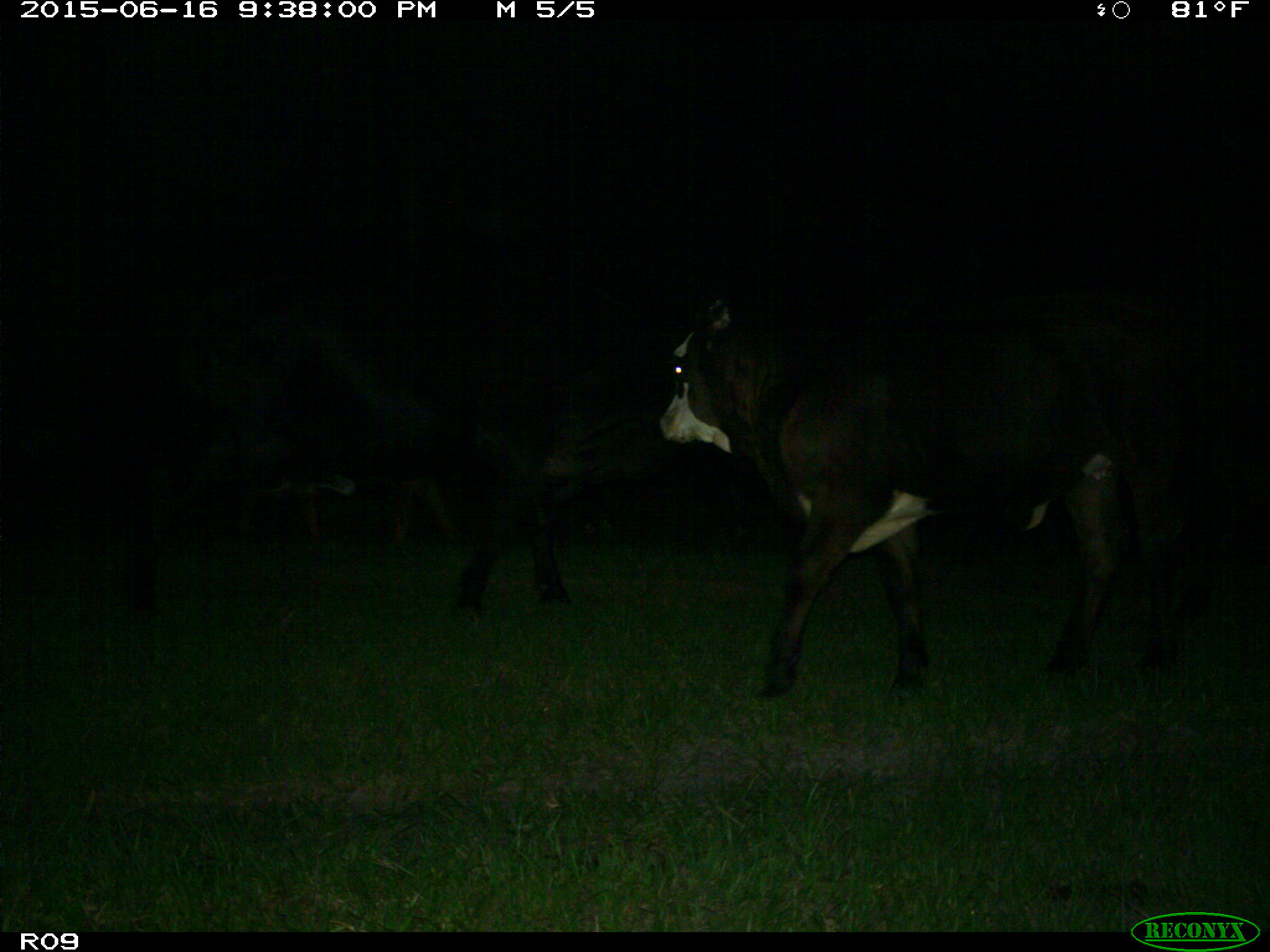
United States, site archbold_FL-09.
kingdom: Animalia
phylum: Chordata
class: Mammalia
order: Artiodactyla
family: Bovidae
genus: Bos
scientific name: Bos taurus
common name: domestic cow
Bos taurus (domestic cow).